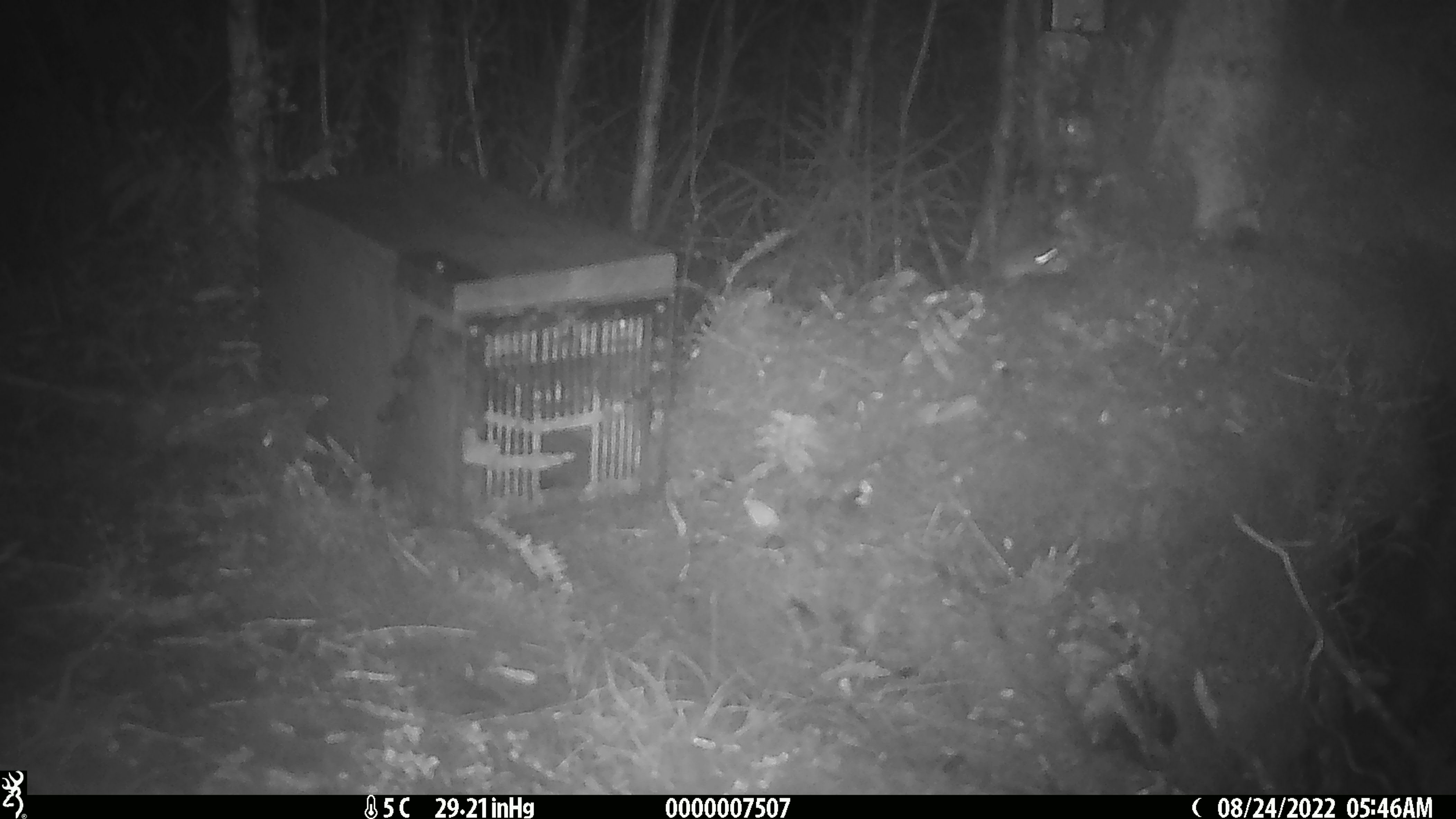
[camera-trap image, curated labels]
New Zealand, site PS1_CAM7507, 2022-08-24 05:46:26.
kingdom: Animalia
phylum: Chordata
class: Mammalia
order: Rodentia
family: Muridae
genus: Mus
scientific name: Mus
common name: mouse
Mouse (Mus).